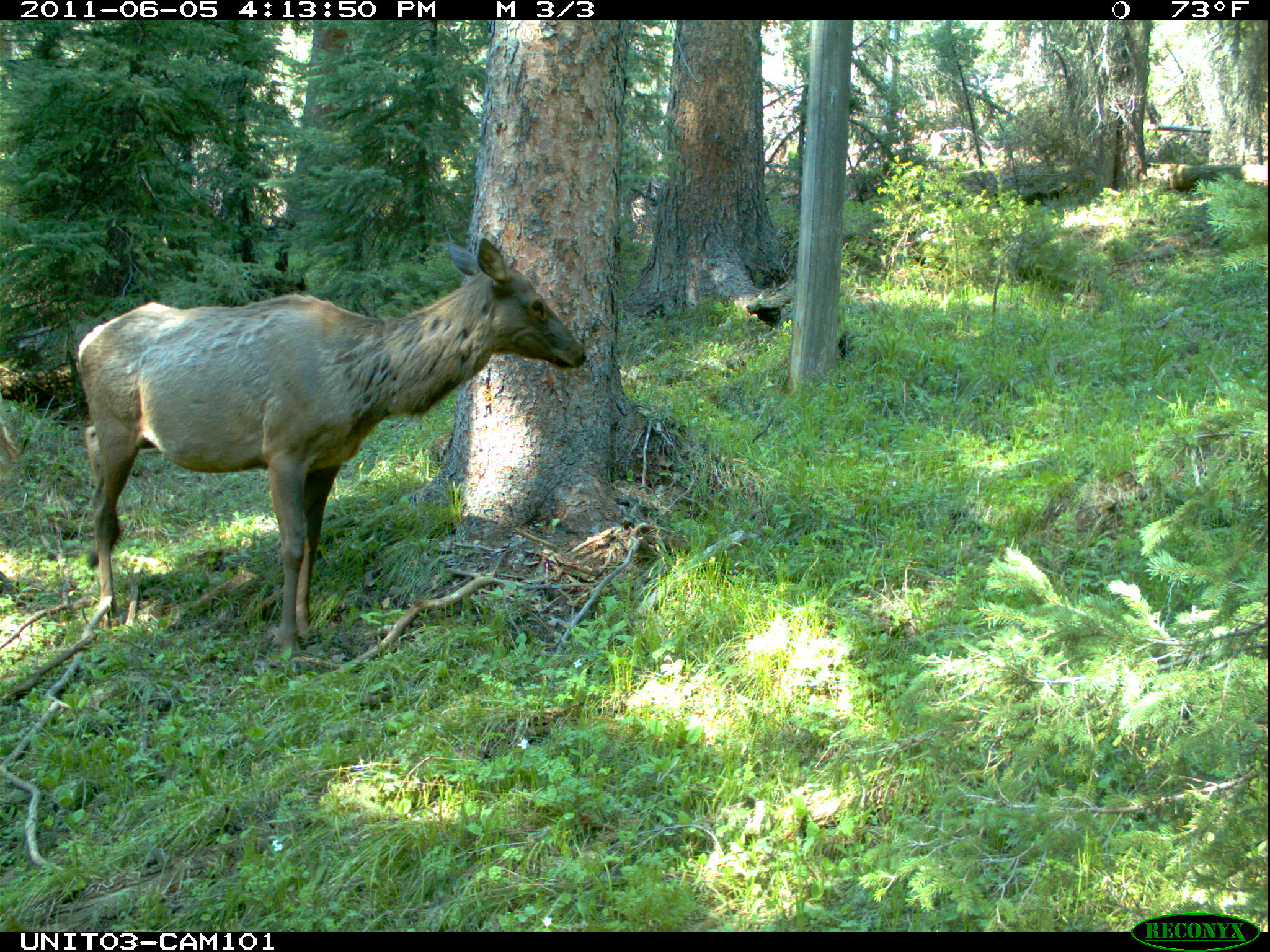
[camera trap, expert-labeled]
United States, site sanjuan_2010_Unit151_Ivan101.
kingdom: Animalia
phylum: Chordata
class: Mammalia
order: Artiodactyla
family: Cervidae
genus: Cervus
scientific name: Cervus elaphus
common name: red deer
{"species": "Cervus elaphus (red deer)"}